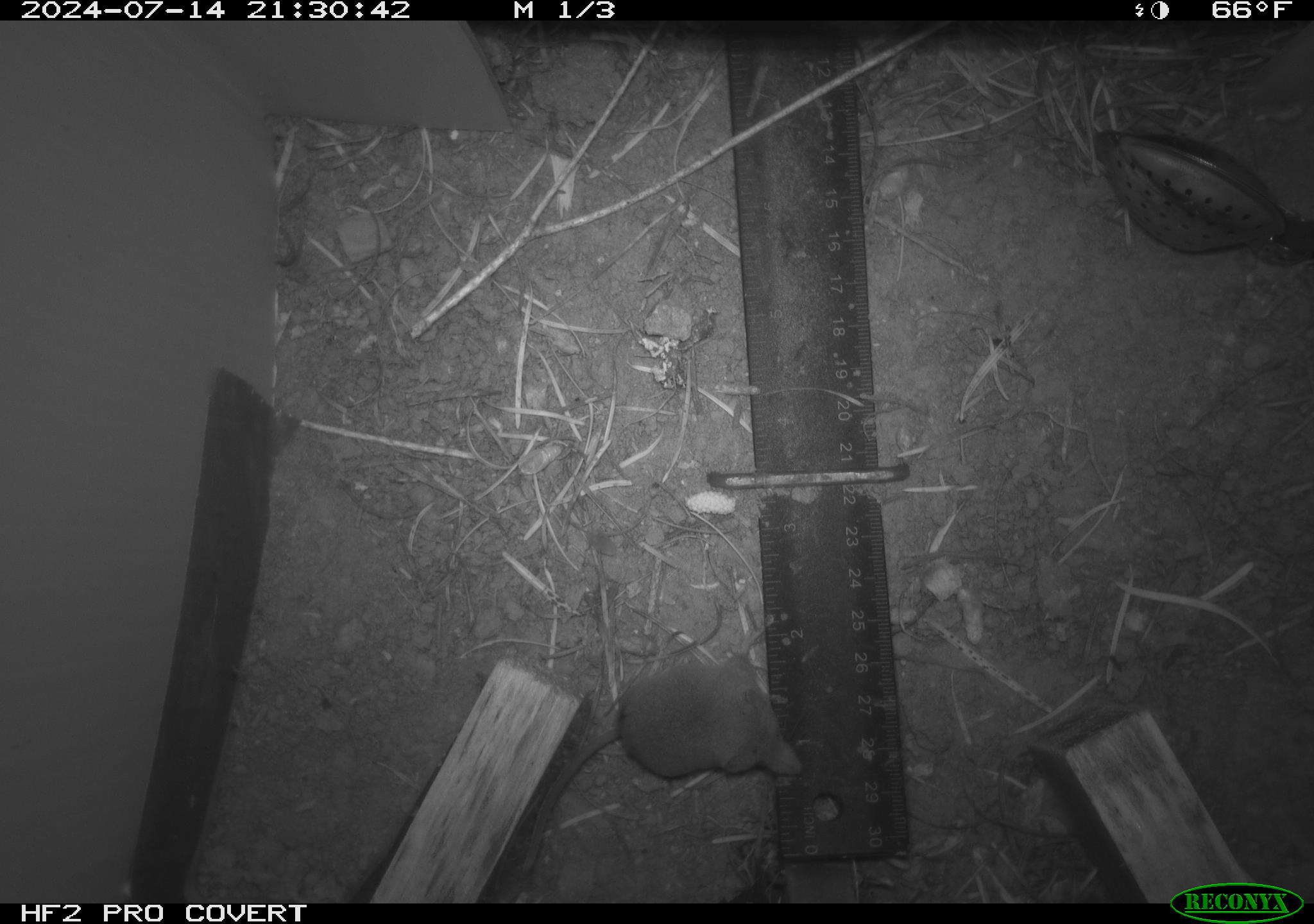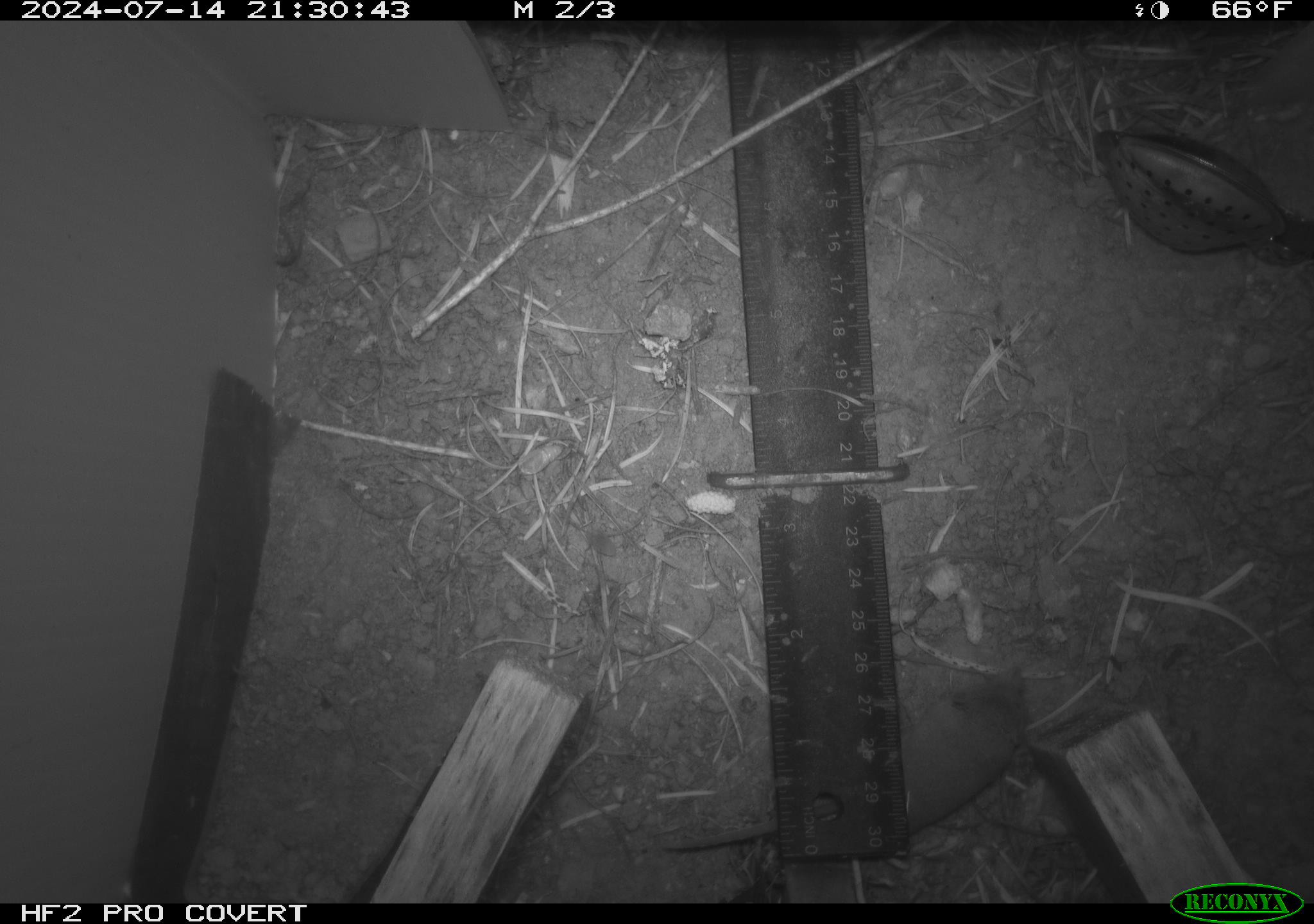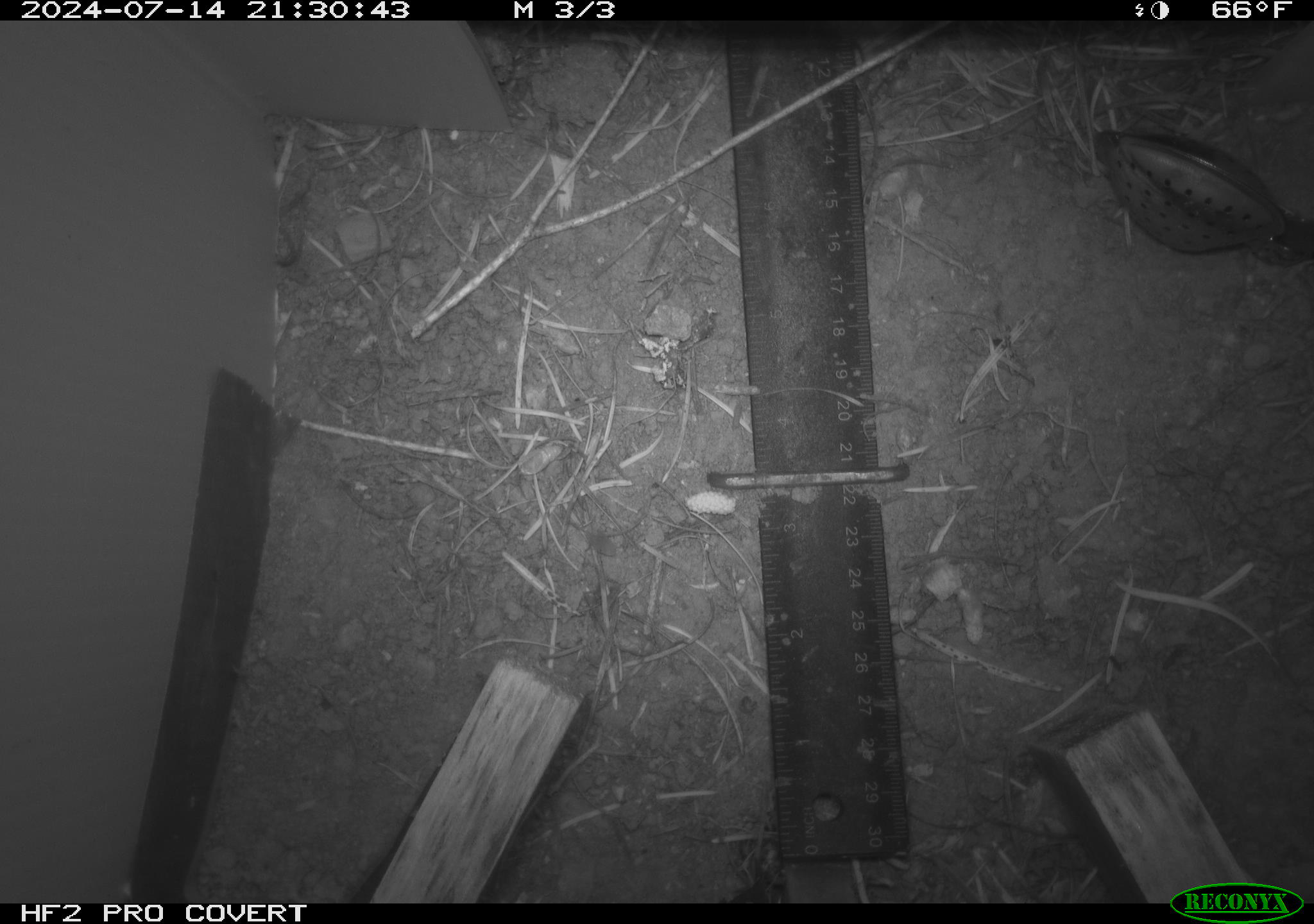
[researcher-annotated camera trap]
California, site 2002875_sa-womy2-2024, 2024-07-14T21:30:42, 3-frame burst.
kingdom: Animalia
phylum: Chordata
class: Mammalia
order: Eulipotyphla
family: Soricidae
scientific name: Soricidae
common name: shrews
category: soricidae family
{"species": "soricidae family (shrews) (Soricidae)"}